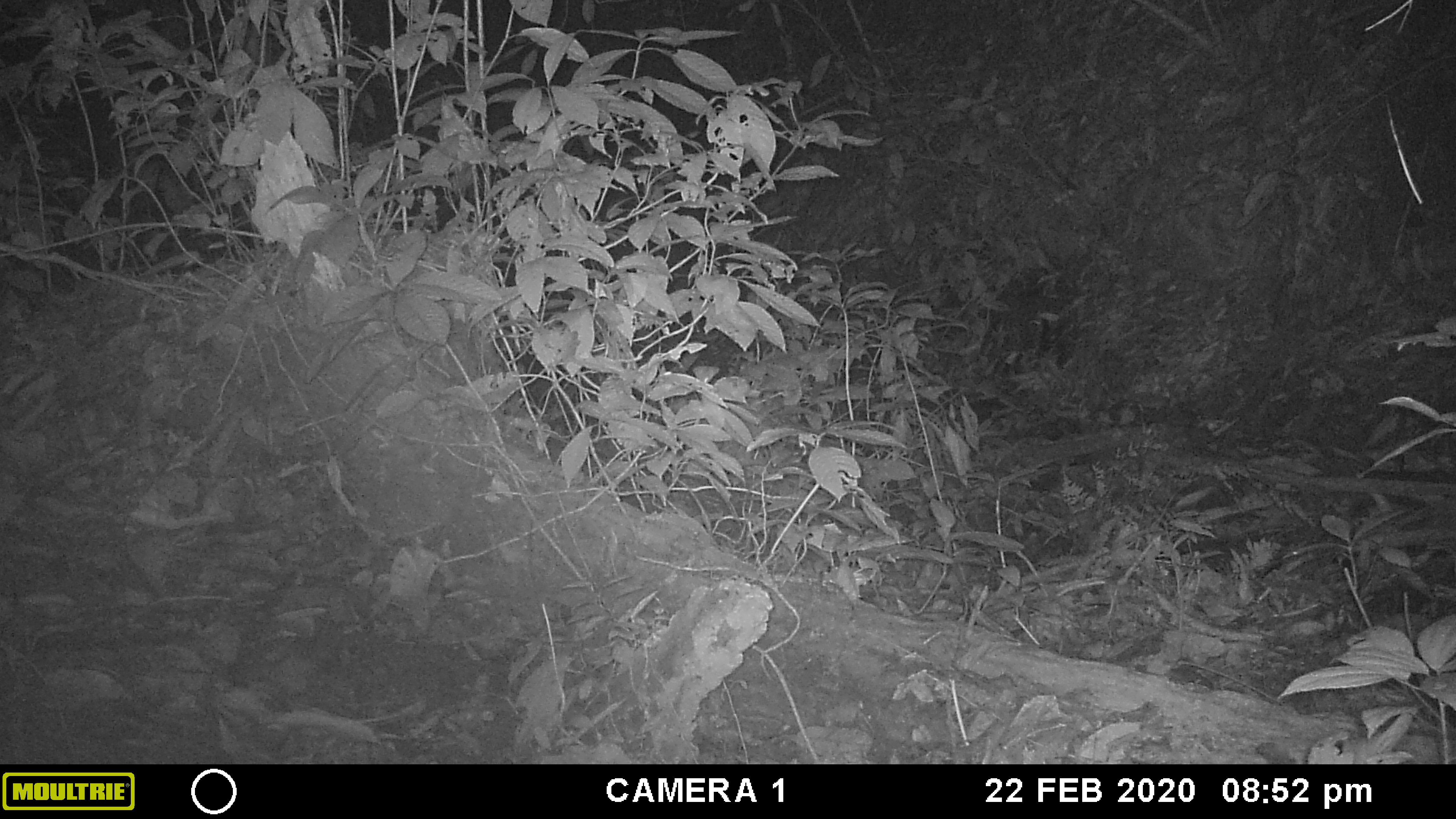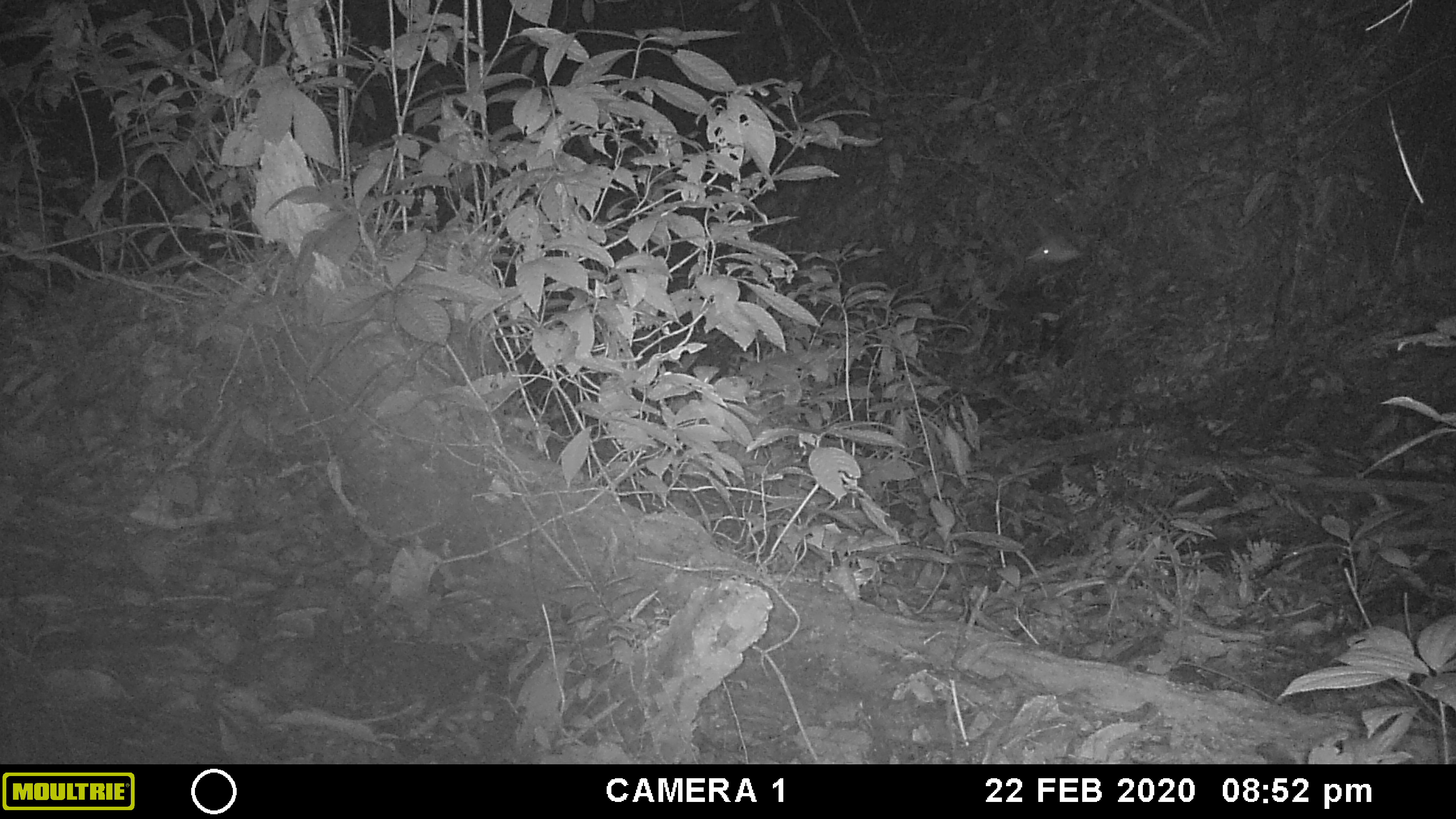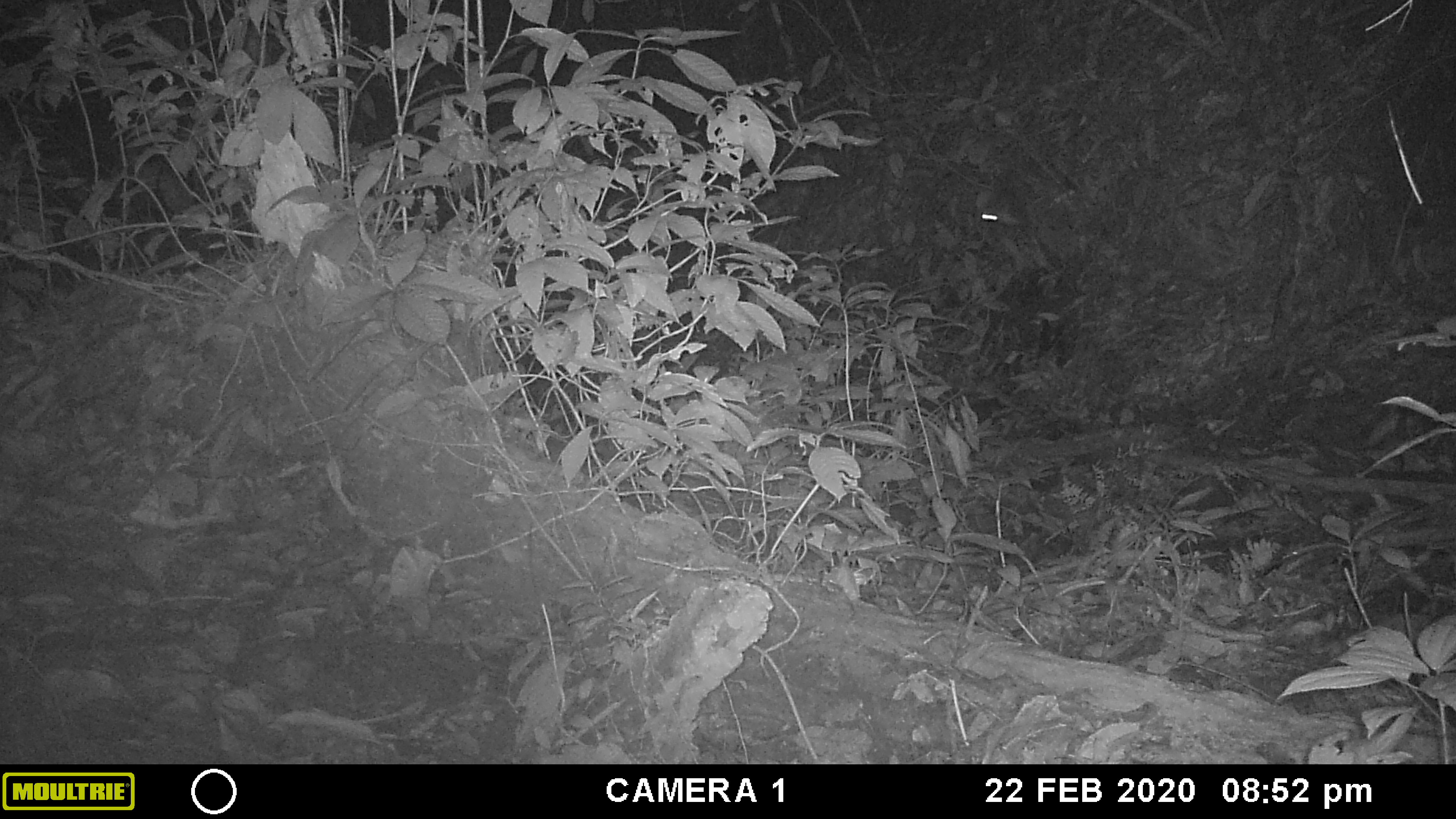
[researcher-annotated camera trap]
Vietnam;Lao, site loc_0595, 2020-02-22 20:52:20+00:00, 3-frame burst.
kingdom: Animalia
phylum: Arthropoda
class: Insecta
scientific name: Insecta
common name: insect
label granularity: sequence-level